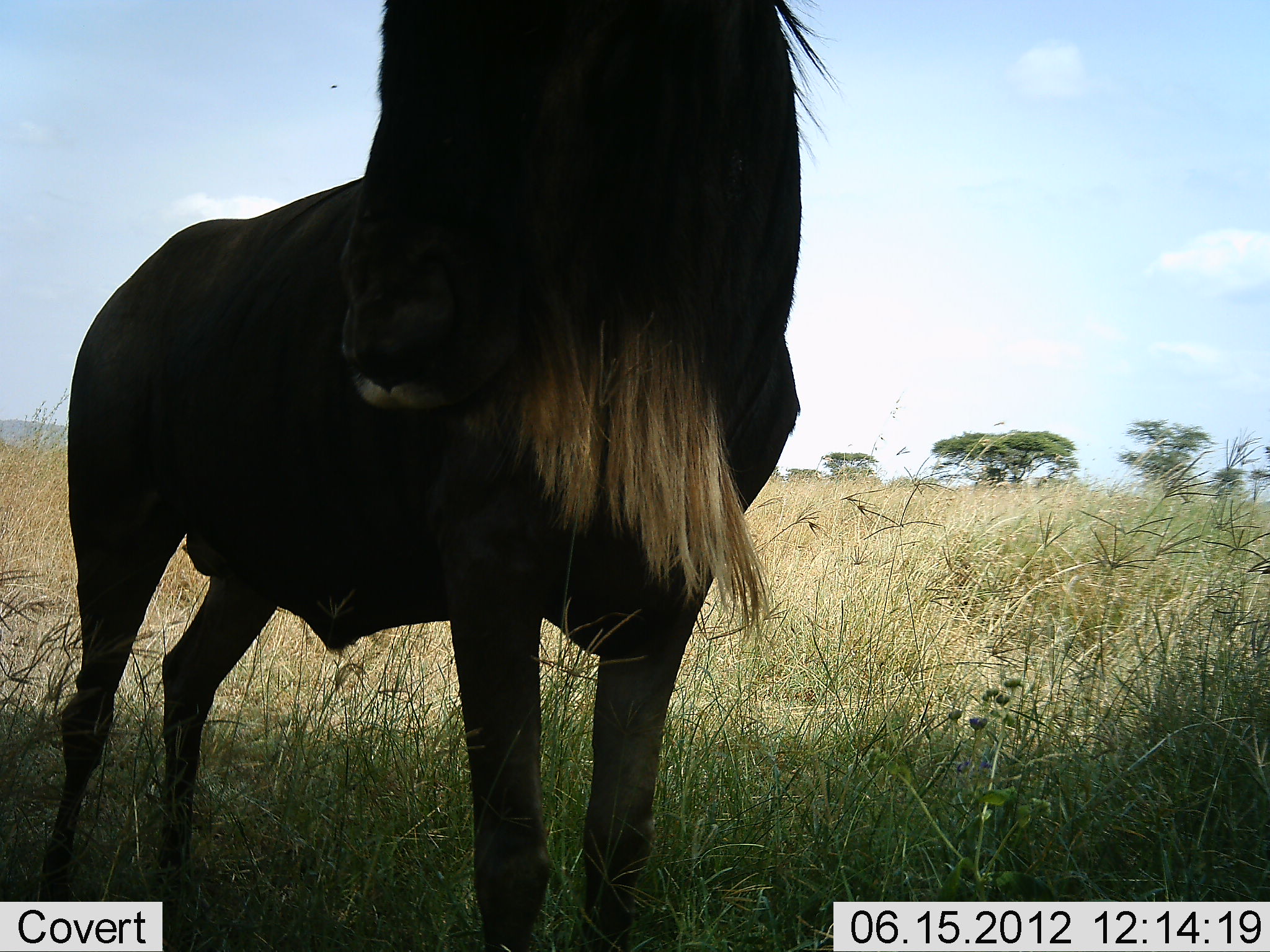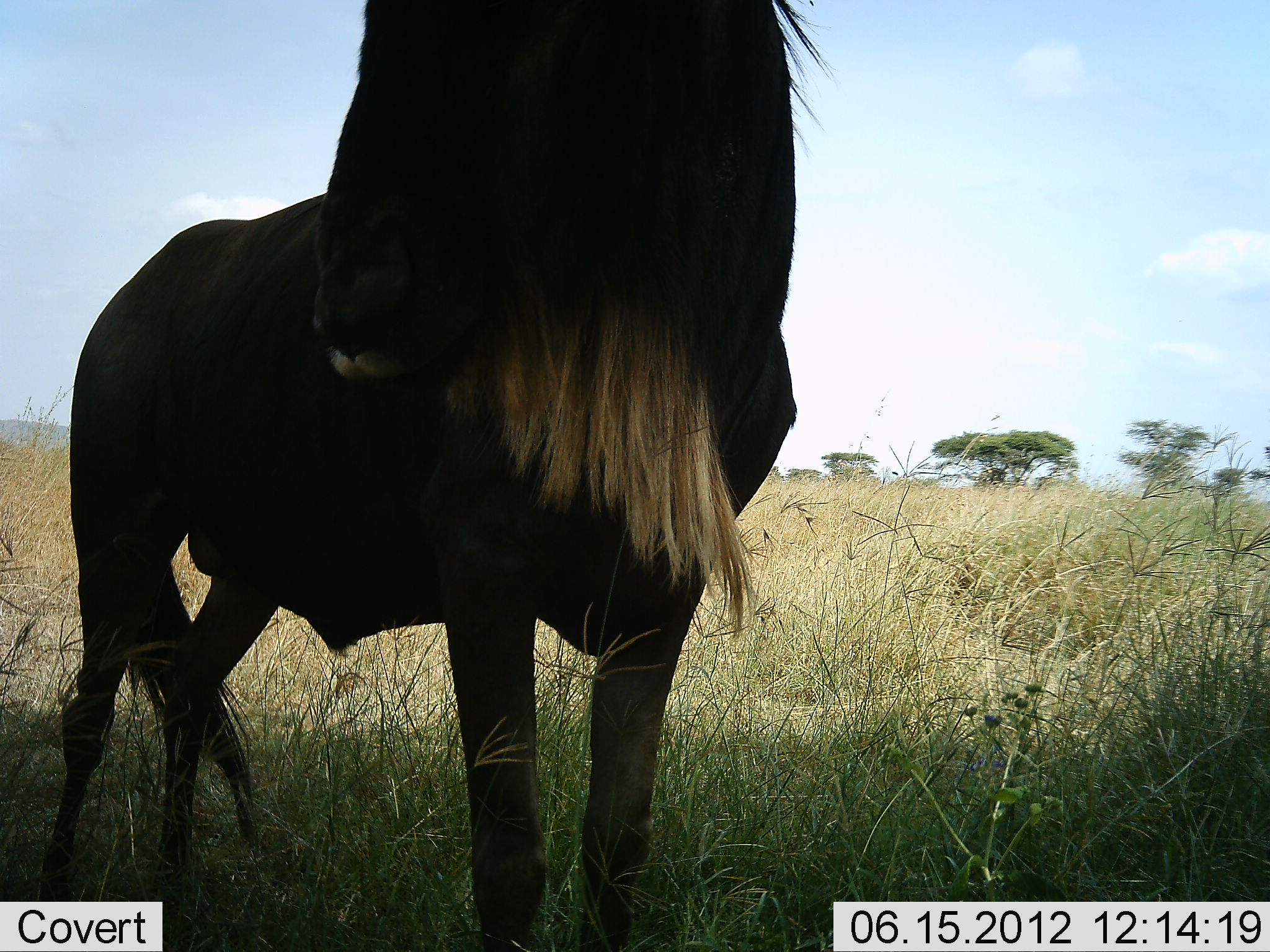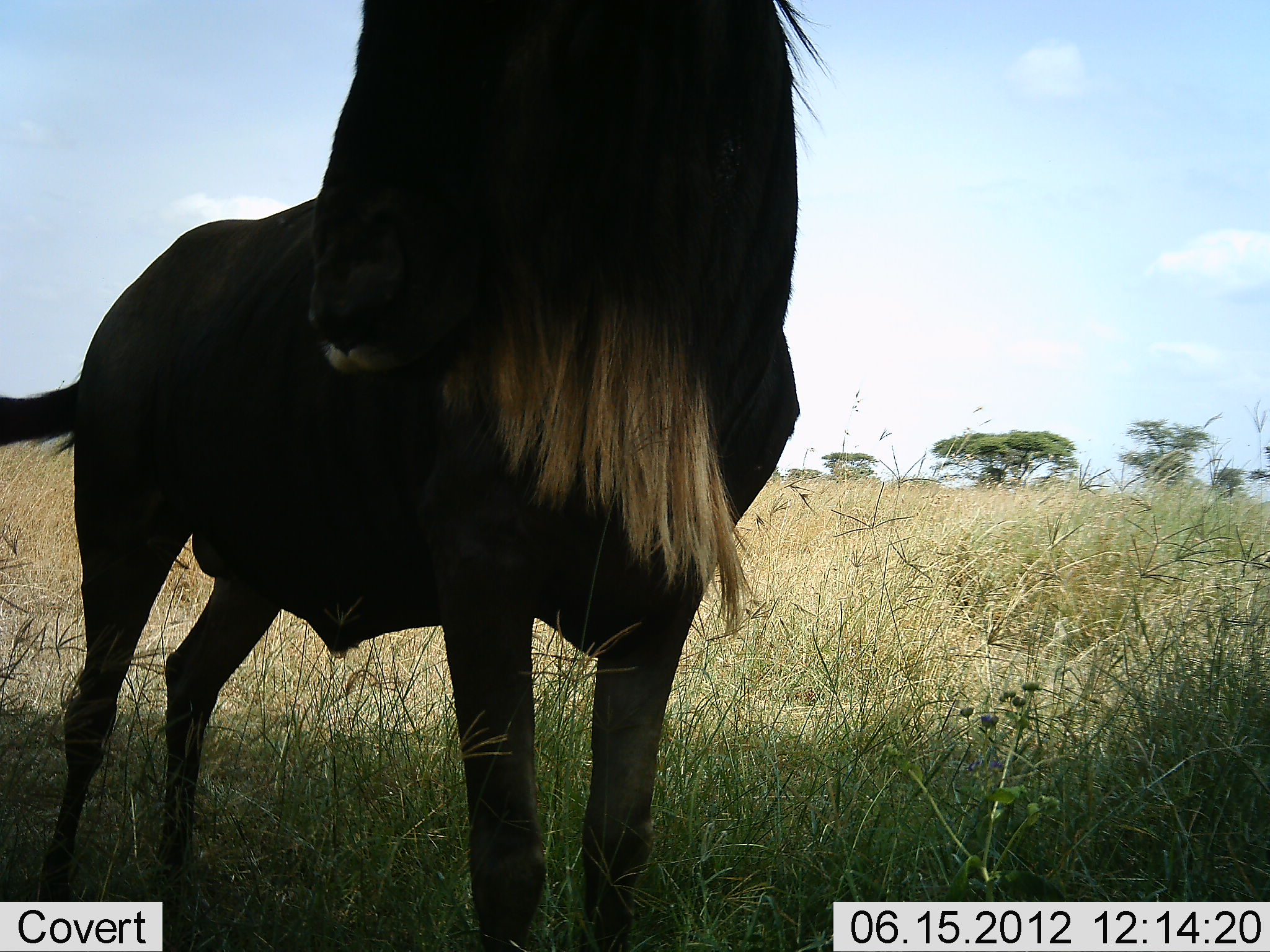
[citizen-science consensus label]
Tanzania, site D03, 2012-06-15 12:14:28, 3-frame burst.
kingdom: Animalia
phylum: Chordata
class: Mammalia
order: Artiodactyla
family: Bovidae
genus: Connochaetes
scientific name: Connochaetes taurinus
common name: blue wildebeest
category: wildebeest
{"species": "wildebeest (blue wildebeest) (Connochaetes taurinus)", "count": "1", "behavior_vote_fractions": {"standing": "100%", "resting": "0%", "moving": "0%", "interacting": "0%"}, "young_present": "0%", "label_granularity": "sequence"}